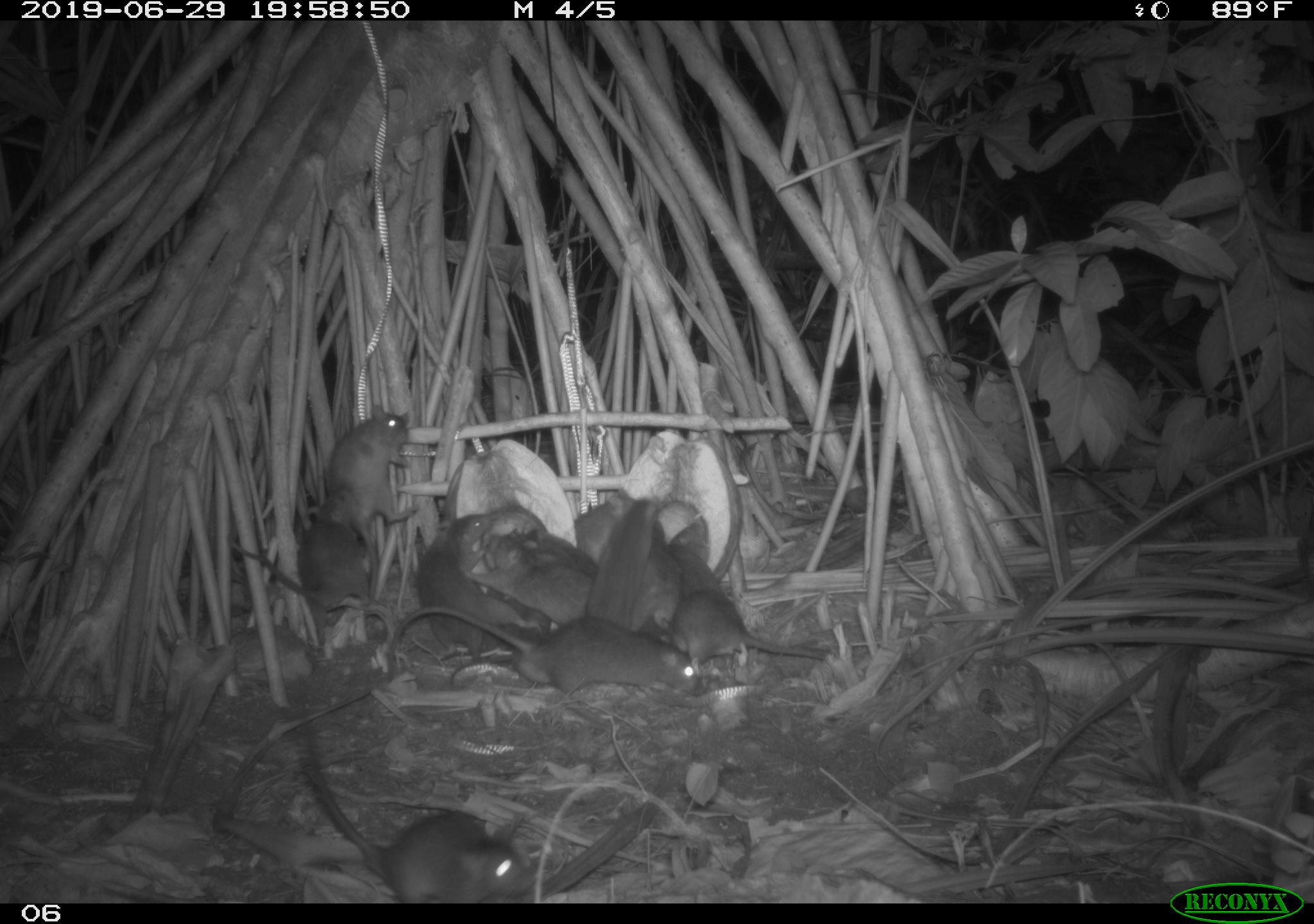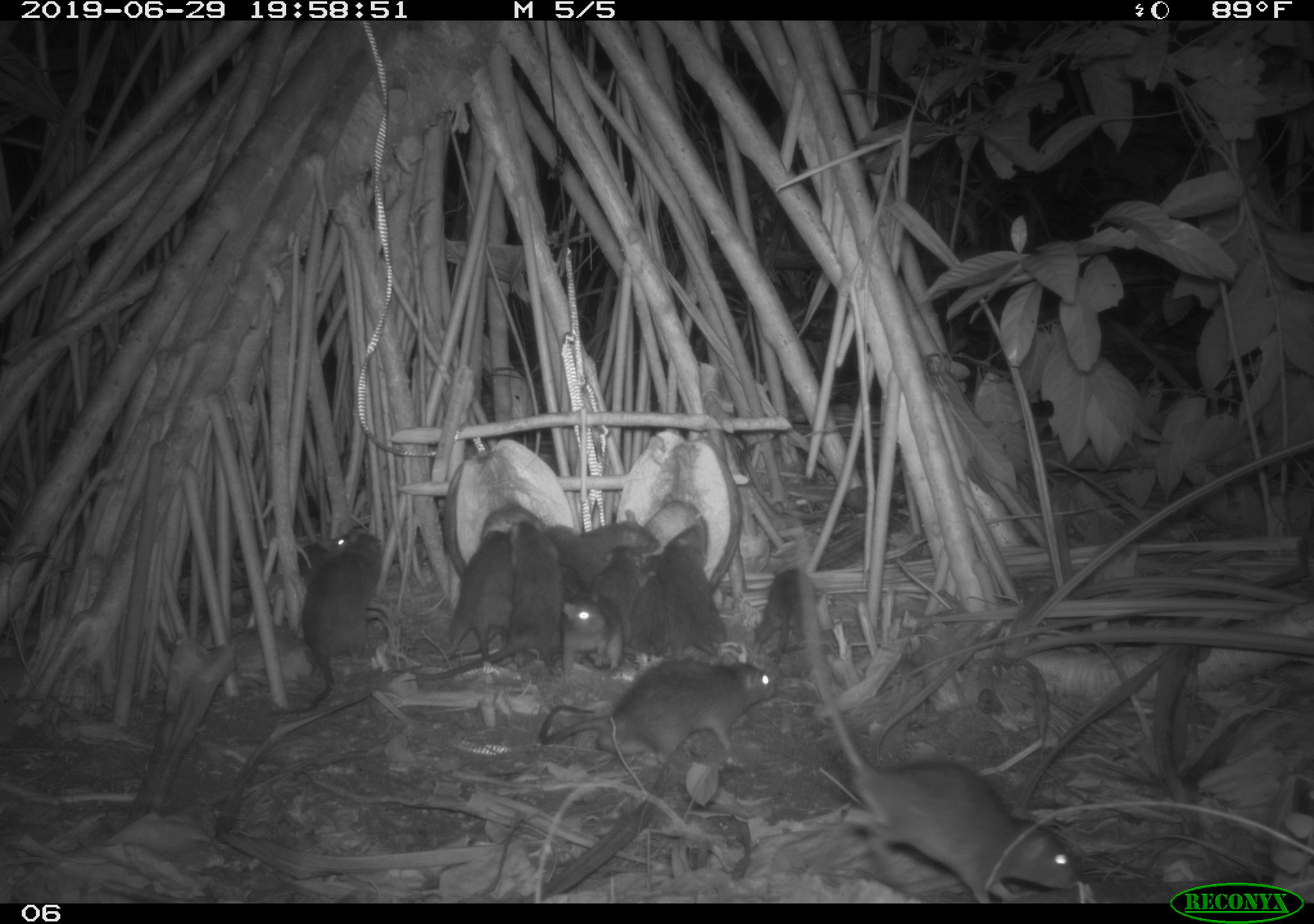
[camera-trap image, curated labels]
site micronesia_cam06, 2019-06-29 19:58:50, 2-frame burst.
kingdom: Animalia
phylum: Chordata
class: Mammalia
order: Rodentia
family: Muridae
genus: Rattus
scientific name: Rattus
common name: rat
Rat (Rattus).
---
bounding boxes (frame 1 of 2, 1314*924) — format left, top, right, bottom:
rat: 291, 732, 536, 901; 383, 592, 710, 711; 326, 402, 428, 622; 221, 484, 359, 620; 412, 506, 507, 664; 661, 590, 831, 674; 461, 530, 603, 625; 585, 499, 667, 635; 447, 592, 553, 665; 632, 520, 686, 639; 526, 520, 608, 584; 665, 512, 726, 597; 577, 488, 638, 572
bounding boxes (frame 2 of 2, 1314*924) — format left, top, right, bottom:
rat: 789, 521, 1081, 899; 537, 654, 780, 774; 419, 514, 566, 686; 280, 530, 393, 720; 443, 527, 514, 667; 663, 520, 730, 656; 749, 565, 828, 667; 558, 583, 634, 682; 599, 542, 667, 644; 554, 509, 664, 571; 634, 549, 673, 658; 291, 530, 355, 581; 556, 556, 584, 607